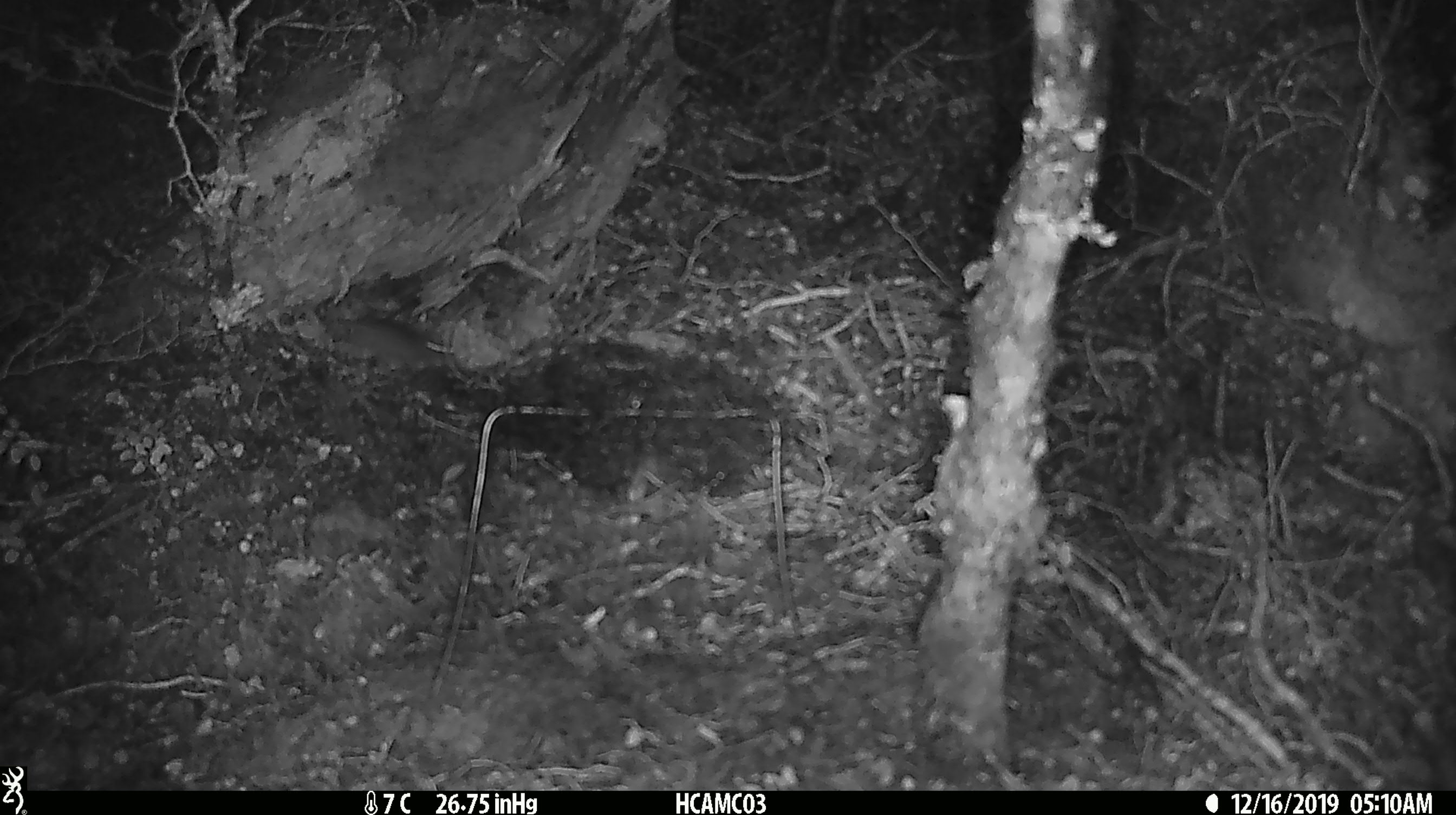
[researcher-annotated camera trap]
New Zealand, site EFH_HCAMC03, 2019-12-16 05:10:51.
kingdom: Animalia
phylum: Chordata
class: Mammalia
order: Rodentia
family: Muridae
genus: Mus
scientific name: Mus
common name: mouse